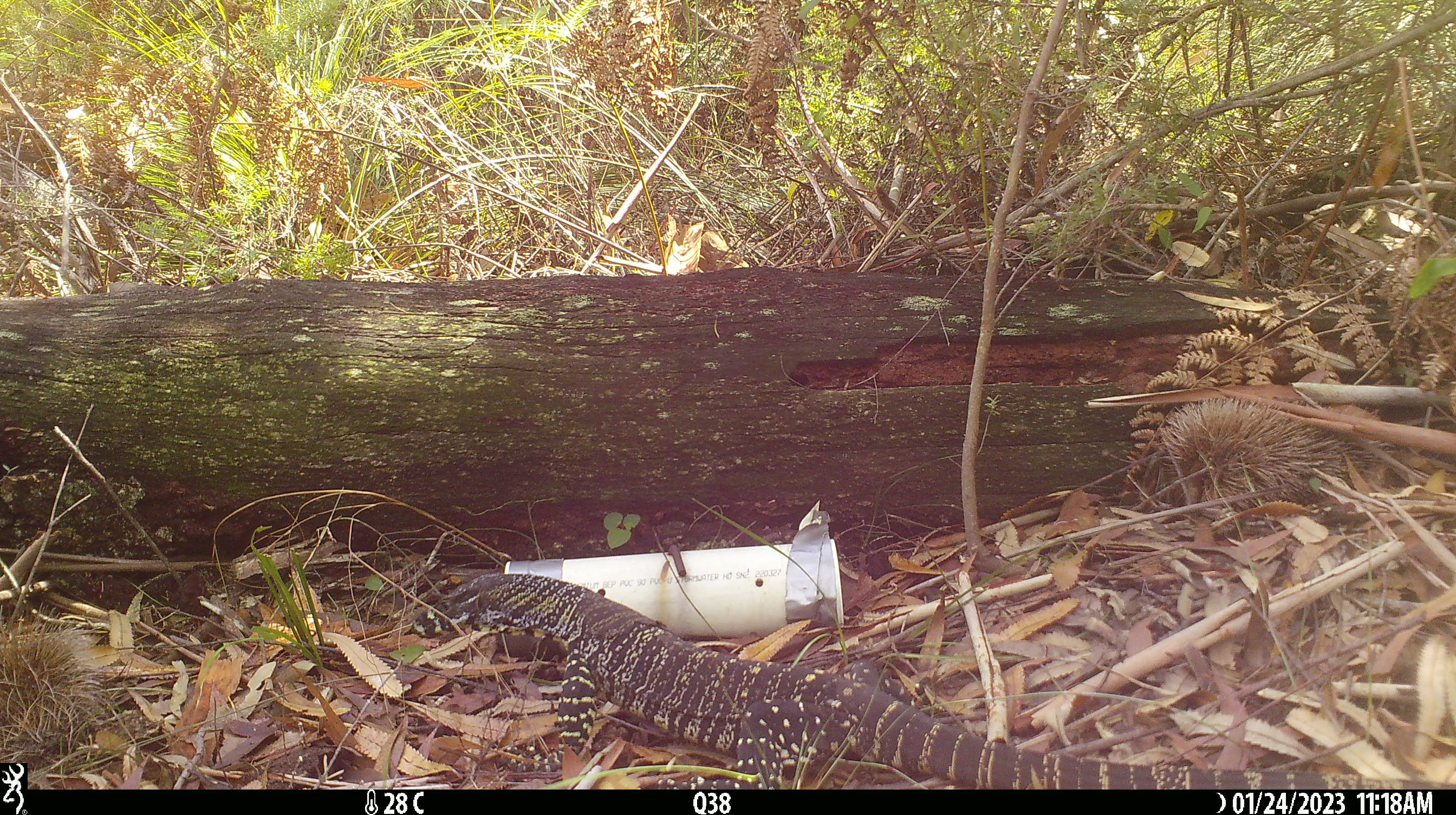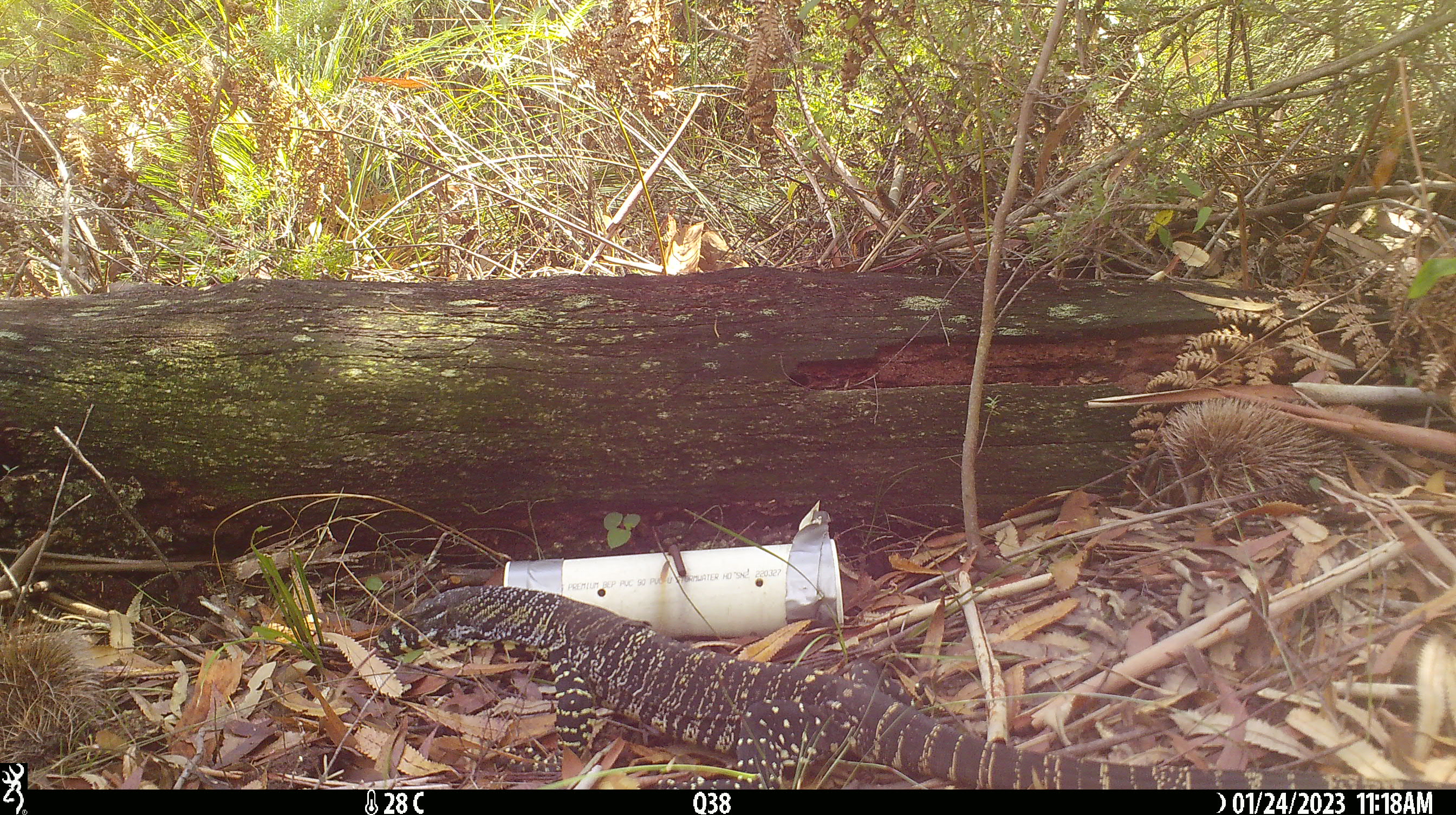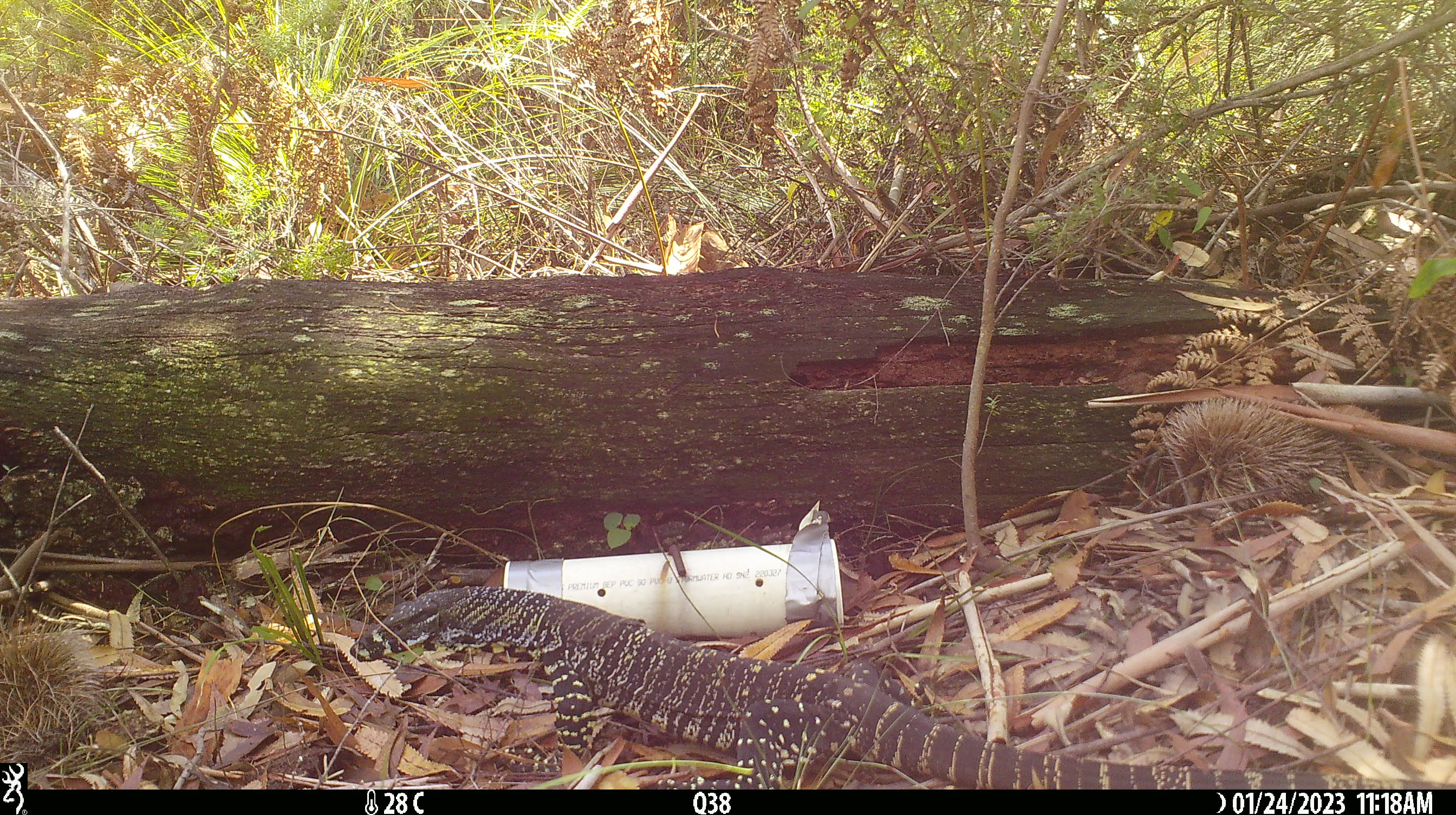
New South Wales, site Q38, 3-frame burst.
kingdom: Animalia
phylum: Chordata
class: Reptilia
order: Squamata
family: Varanidae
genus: Varanus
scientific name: Varanus varius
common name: lace monitor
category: goanna